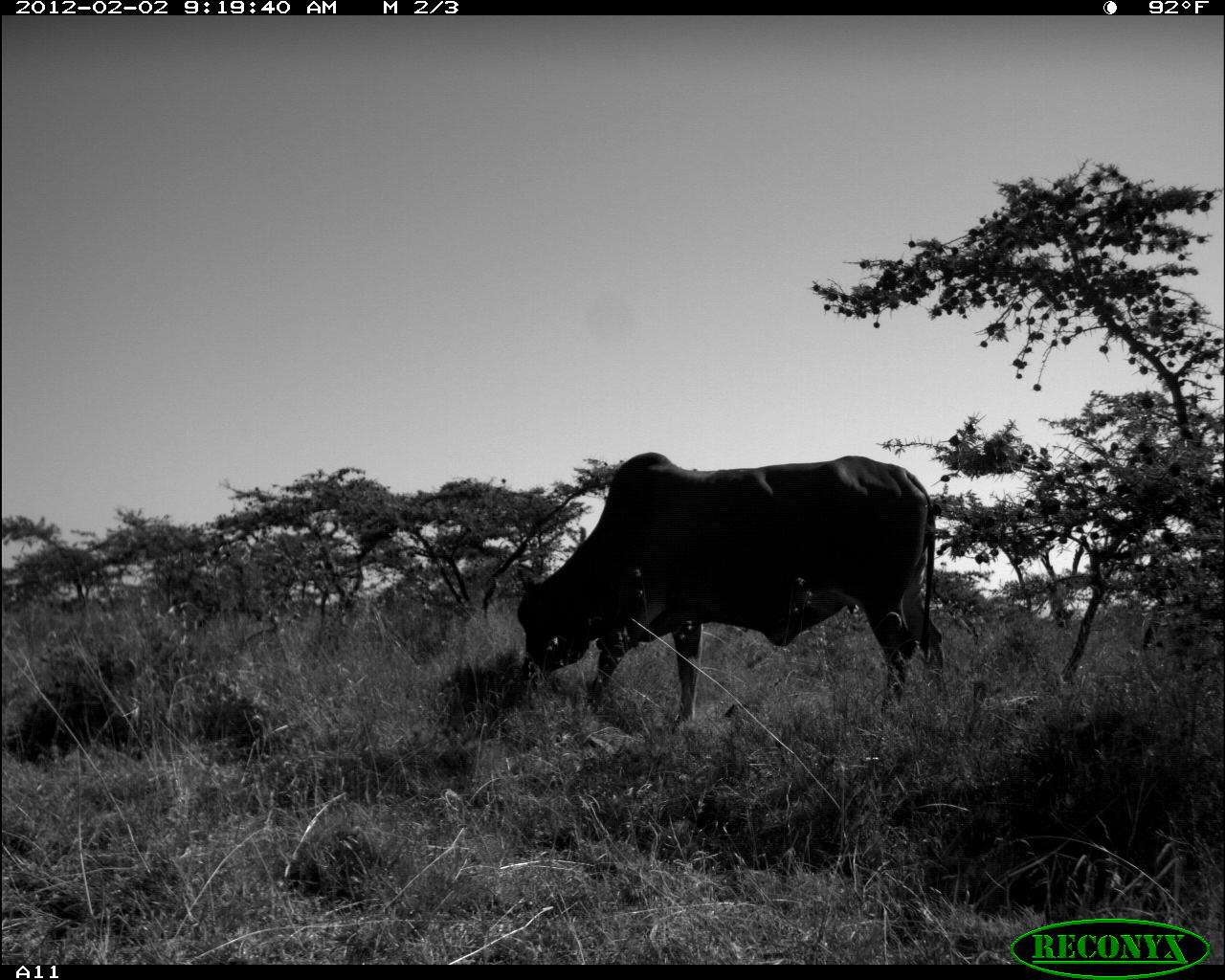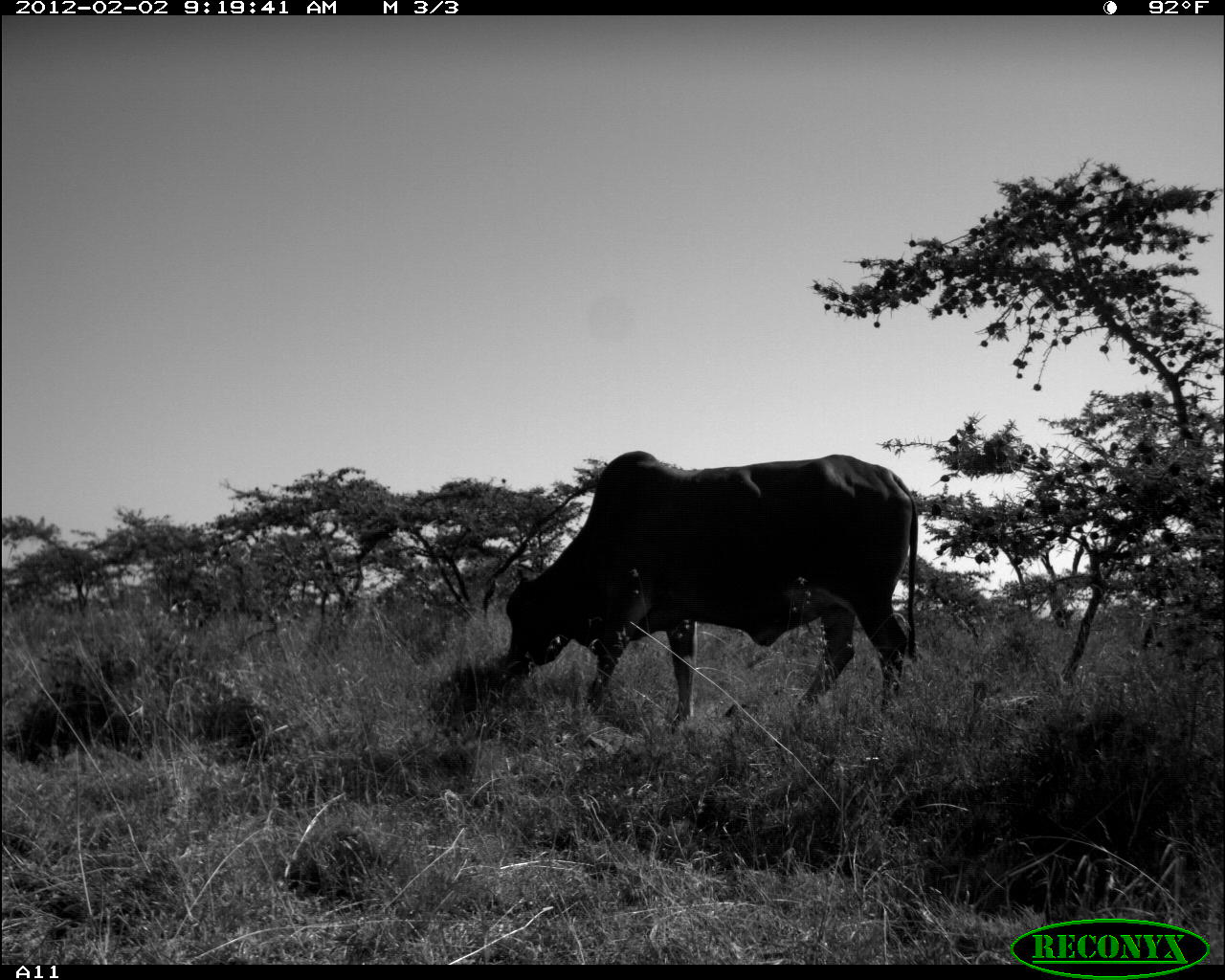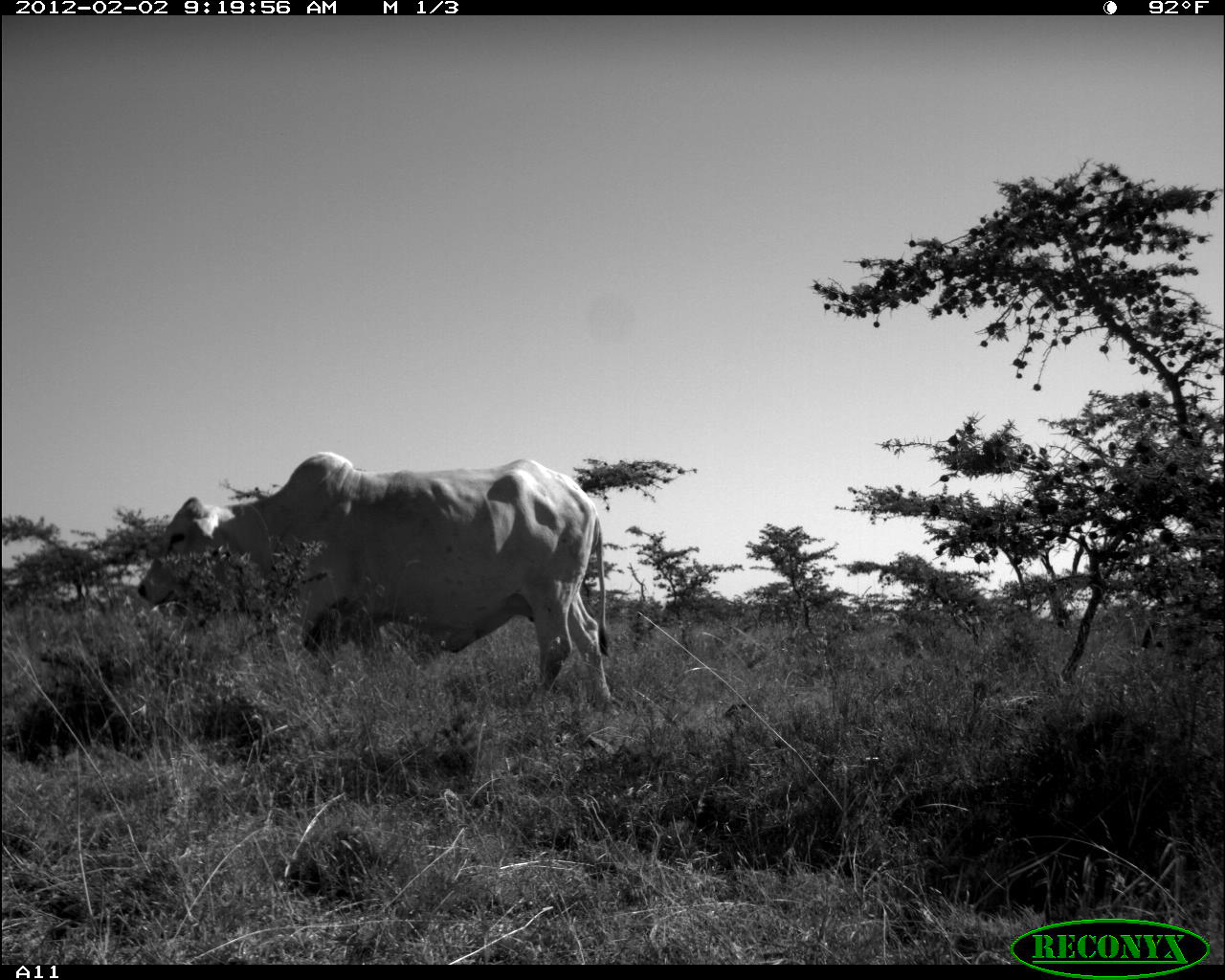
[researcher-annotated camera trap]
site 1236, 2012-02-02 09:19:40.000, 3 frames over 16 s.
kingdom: Animalia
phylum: Chordata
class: Mammalia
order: Artiodactyla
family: Bovidae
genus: Bos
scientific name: Bos taurus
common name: domestic cattle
Bos taurus (domestic cattle), count 1.